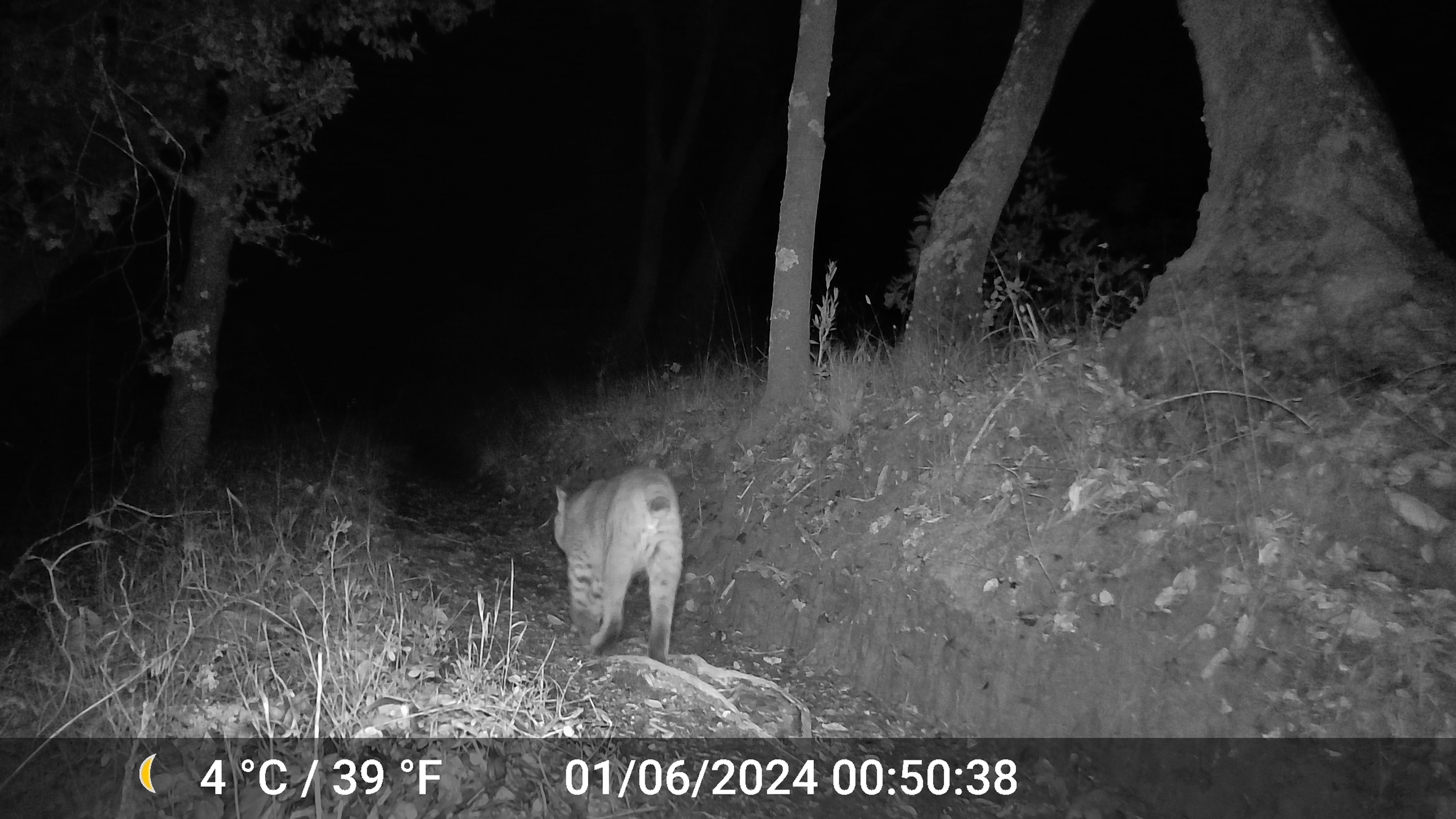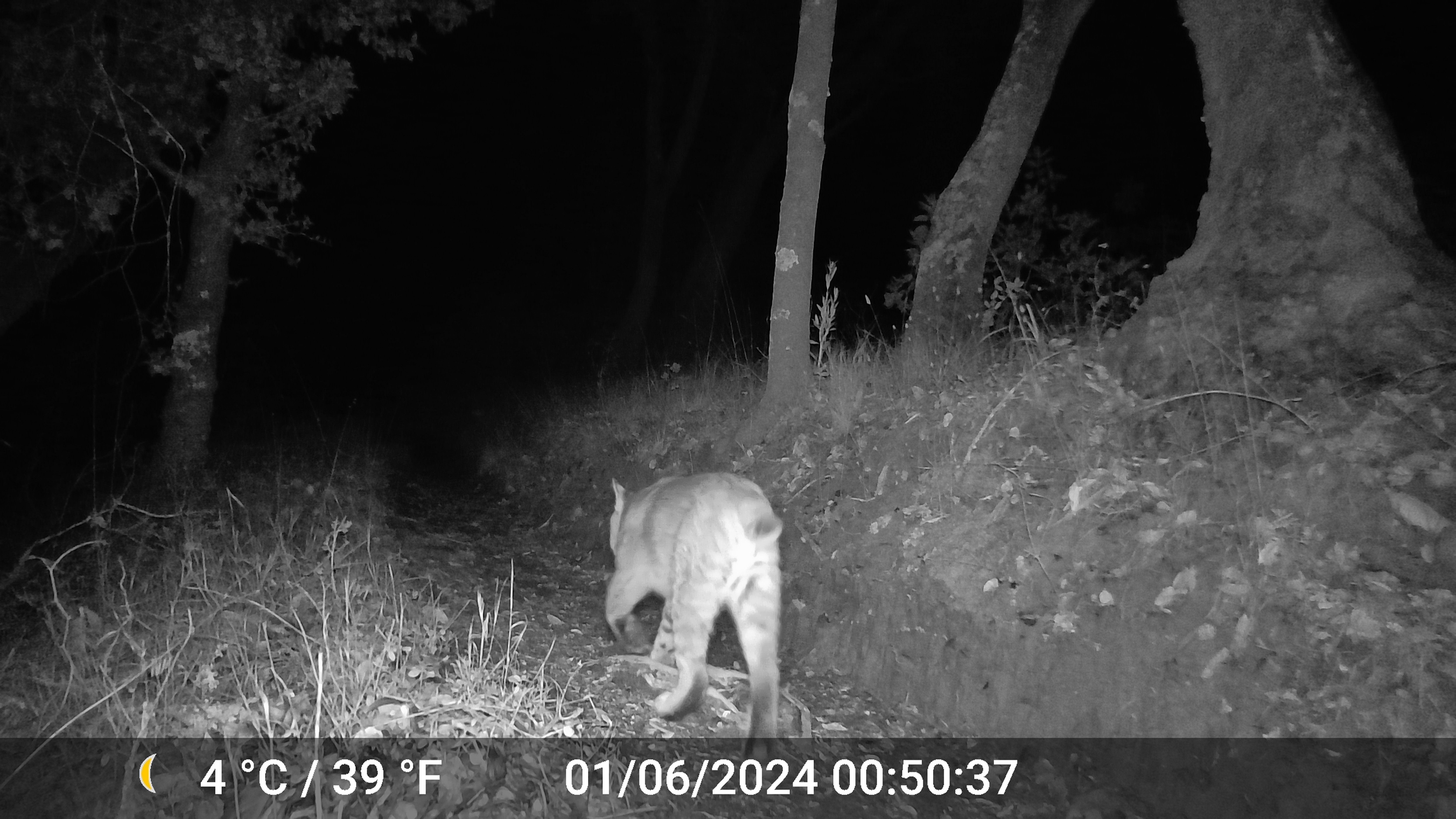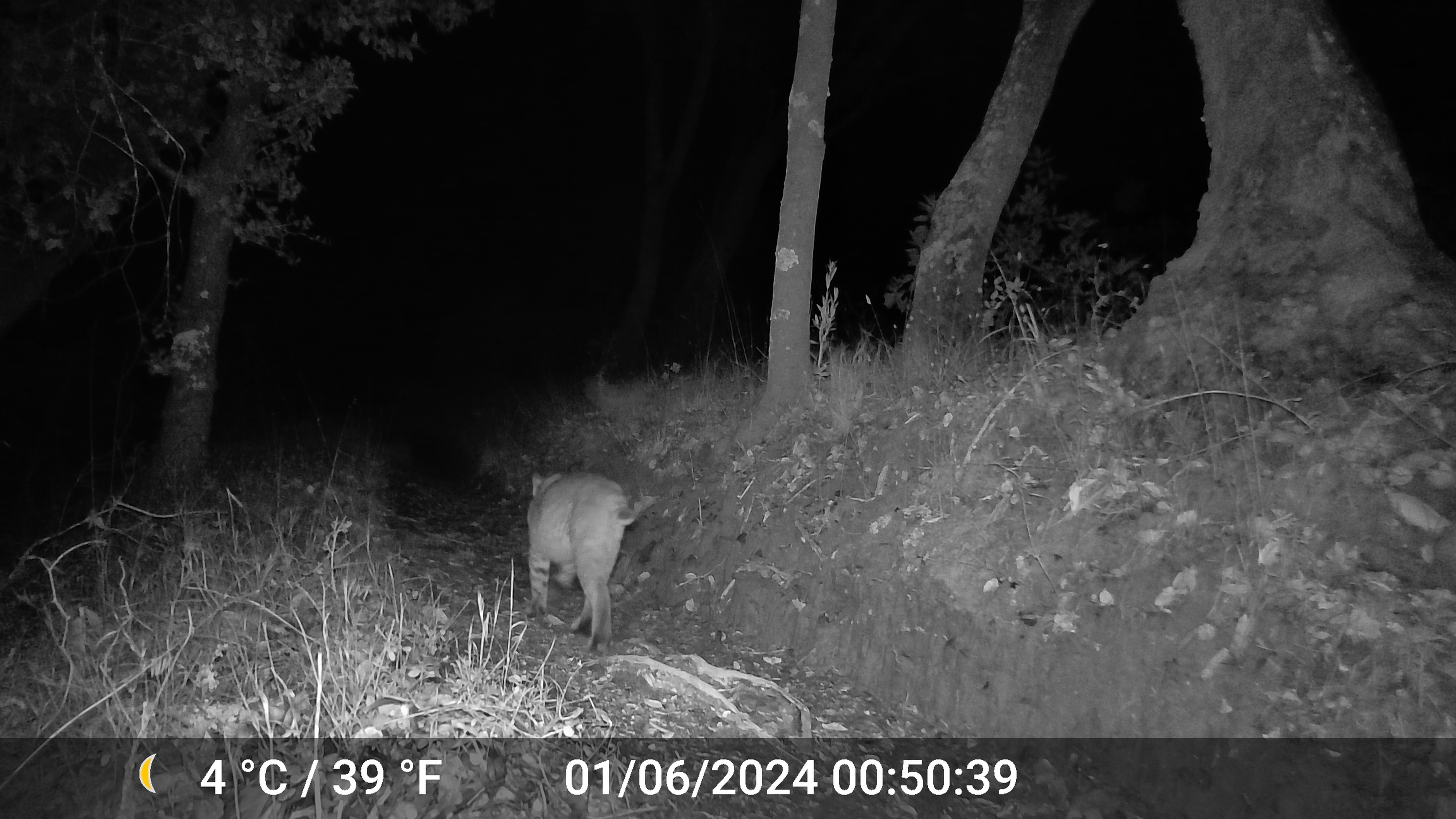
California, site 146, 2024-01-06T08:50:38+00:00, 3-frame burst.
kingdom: Animalia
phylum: Chordata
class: Mammalia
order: Carnivora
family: Felidae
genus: Lynx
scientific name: Lynx rufus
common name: bobcat